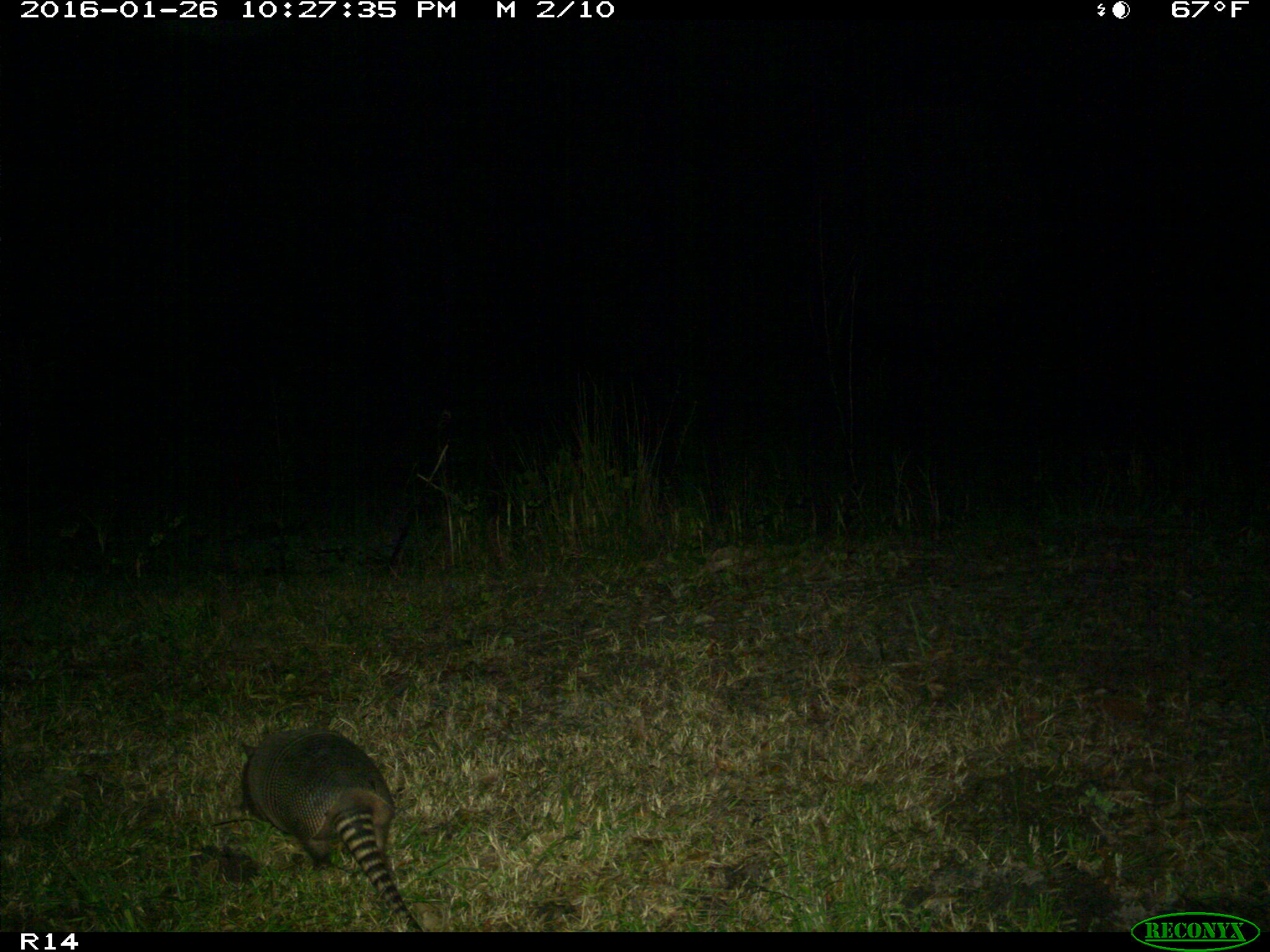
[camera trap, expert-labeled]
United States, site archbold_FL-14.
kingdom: Animalia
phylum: Chordata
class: Mammalia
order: Cingulata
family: Dasypodidae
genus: Dasypus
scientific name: Dasypus novemcinctus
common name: nine-banded armadillo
Dasypus novemcinctus (nine-banded armadillo).